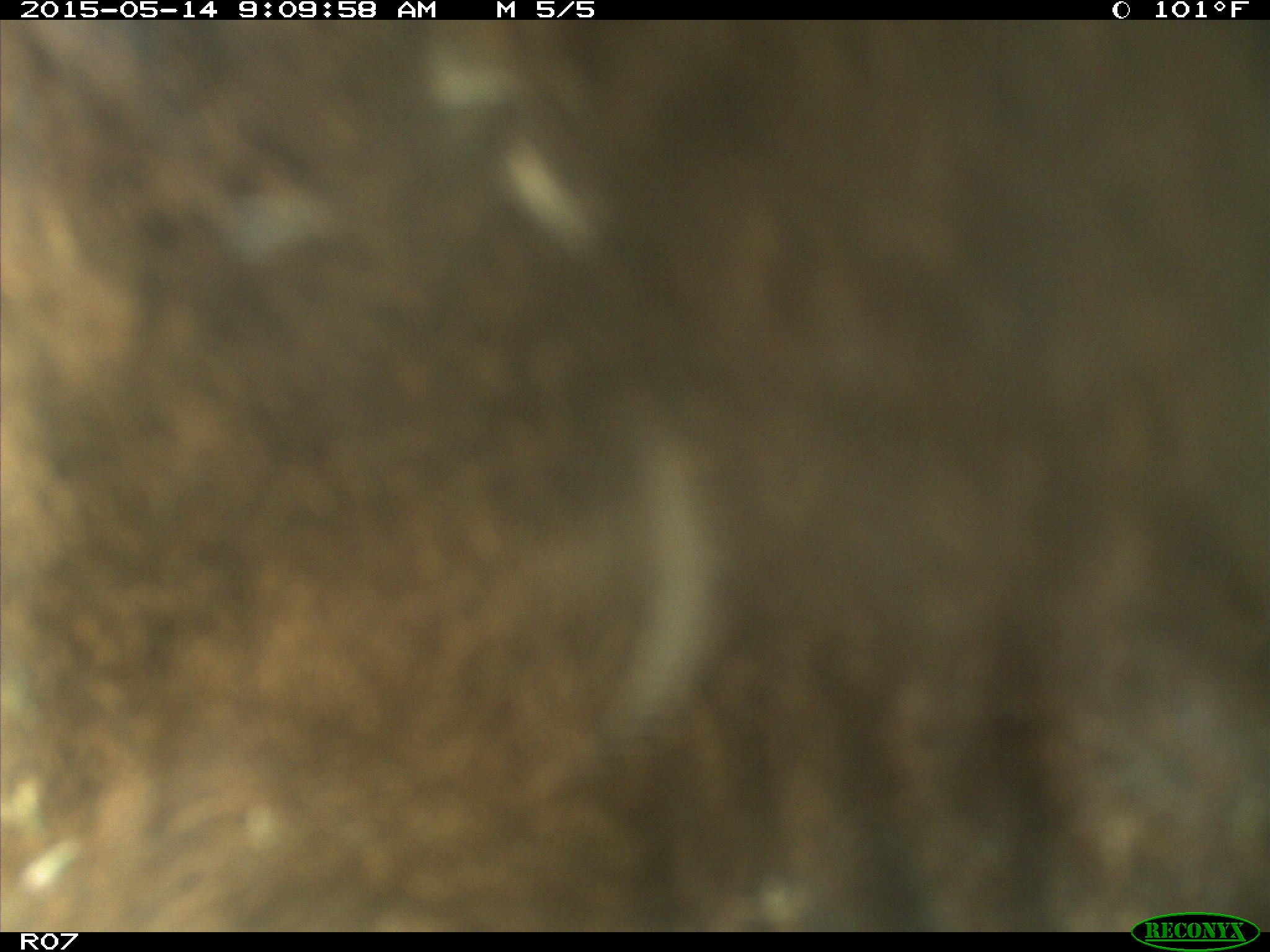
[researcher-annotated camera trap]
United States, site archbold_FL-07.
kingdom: Animalia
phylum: Chordata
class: Mammalia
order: Artiodactyla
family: Bovidae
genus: Bos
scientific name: Bos taurus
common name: domestic cow